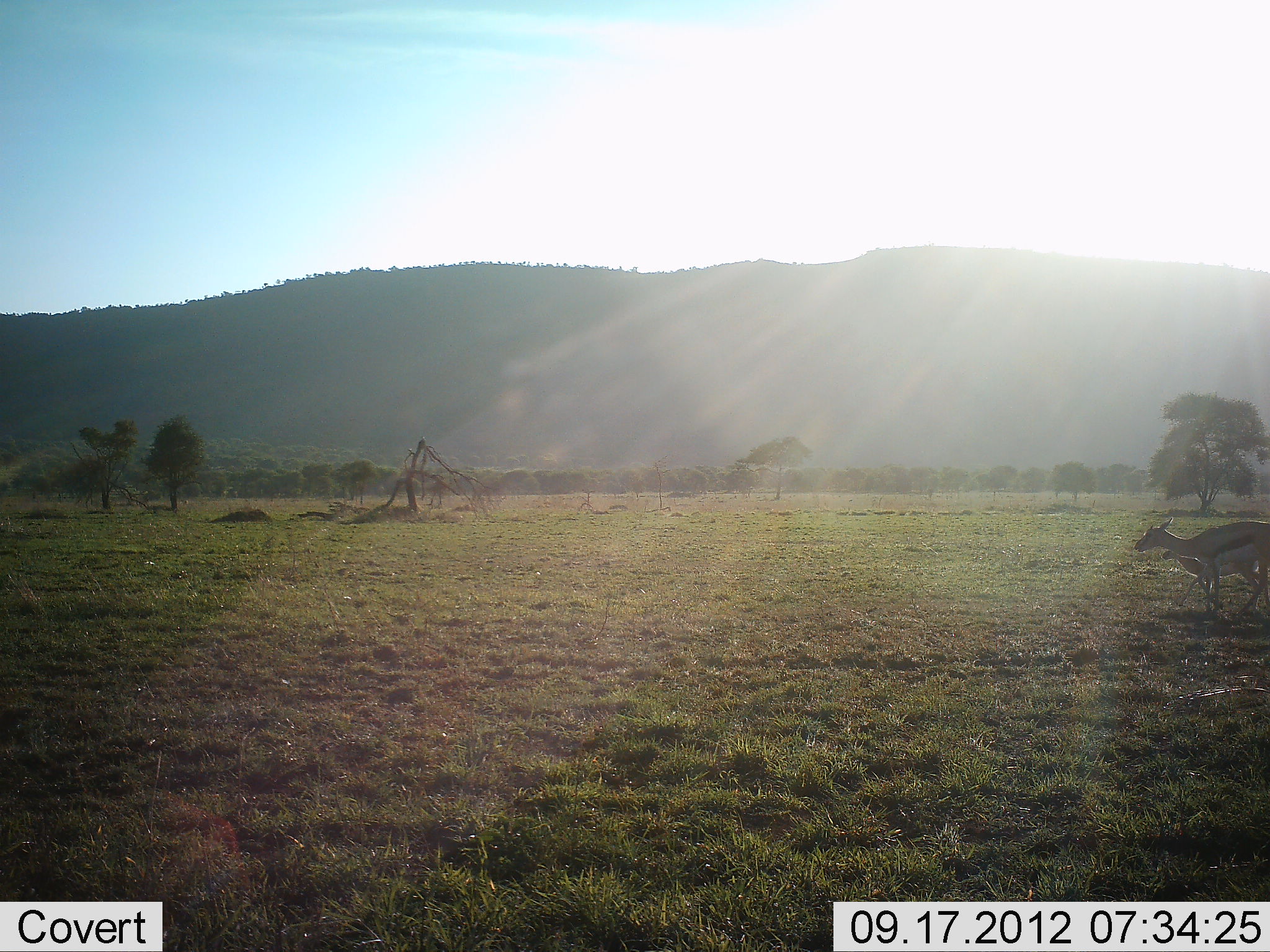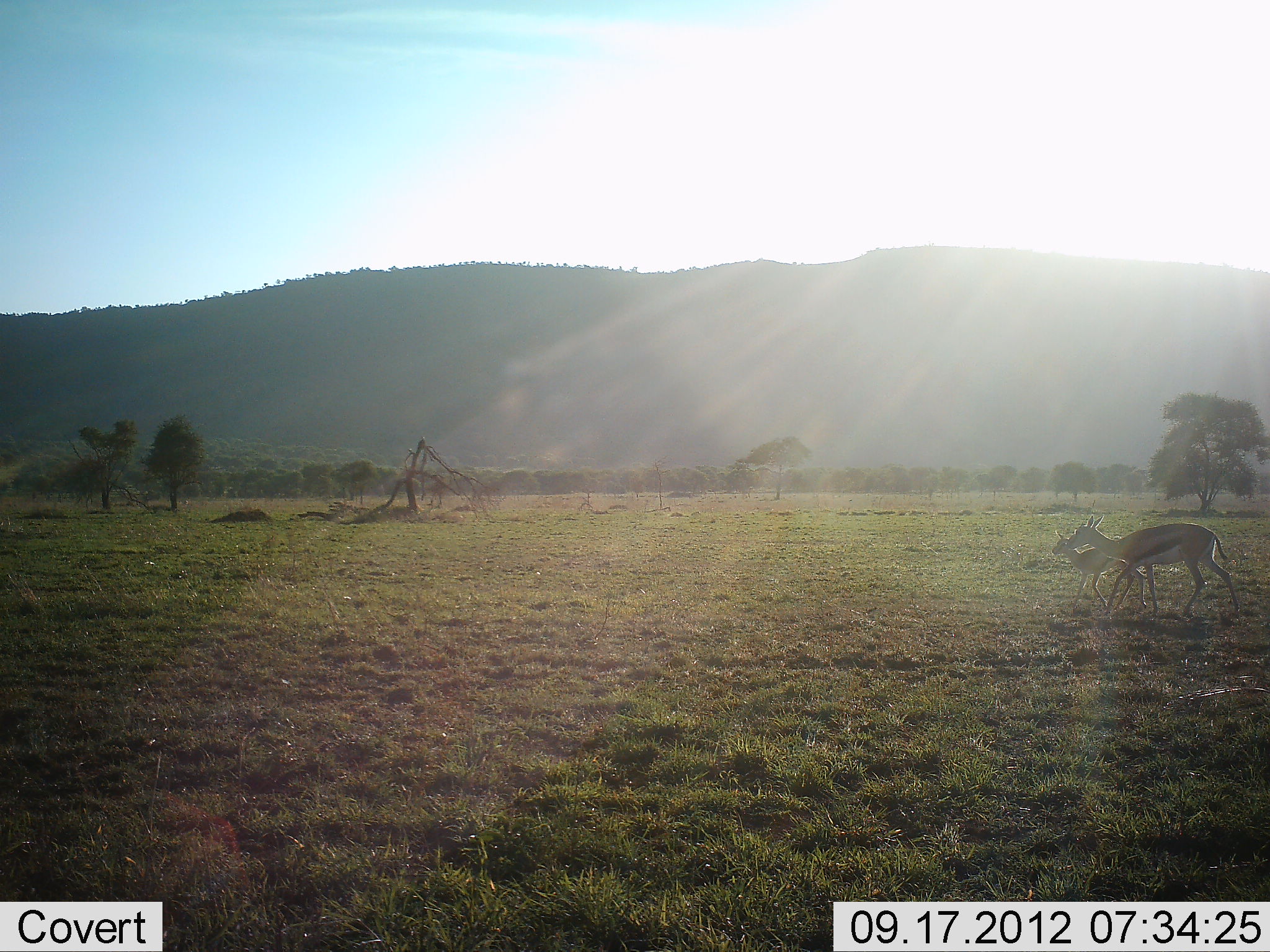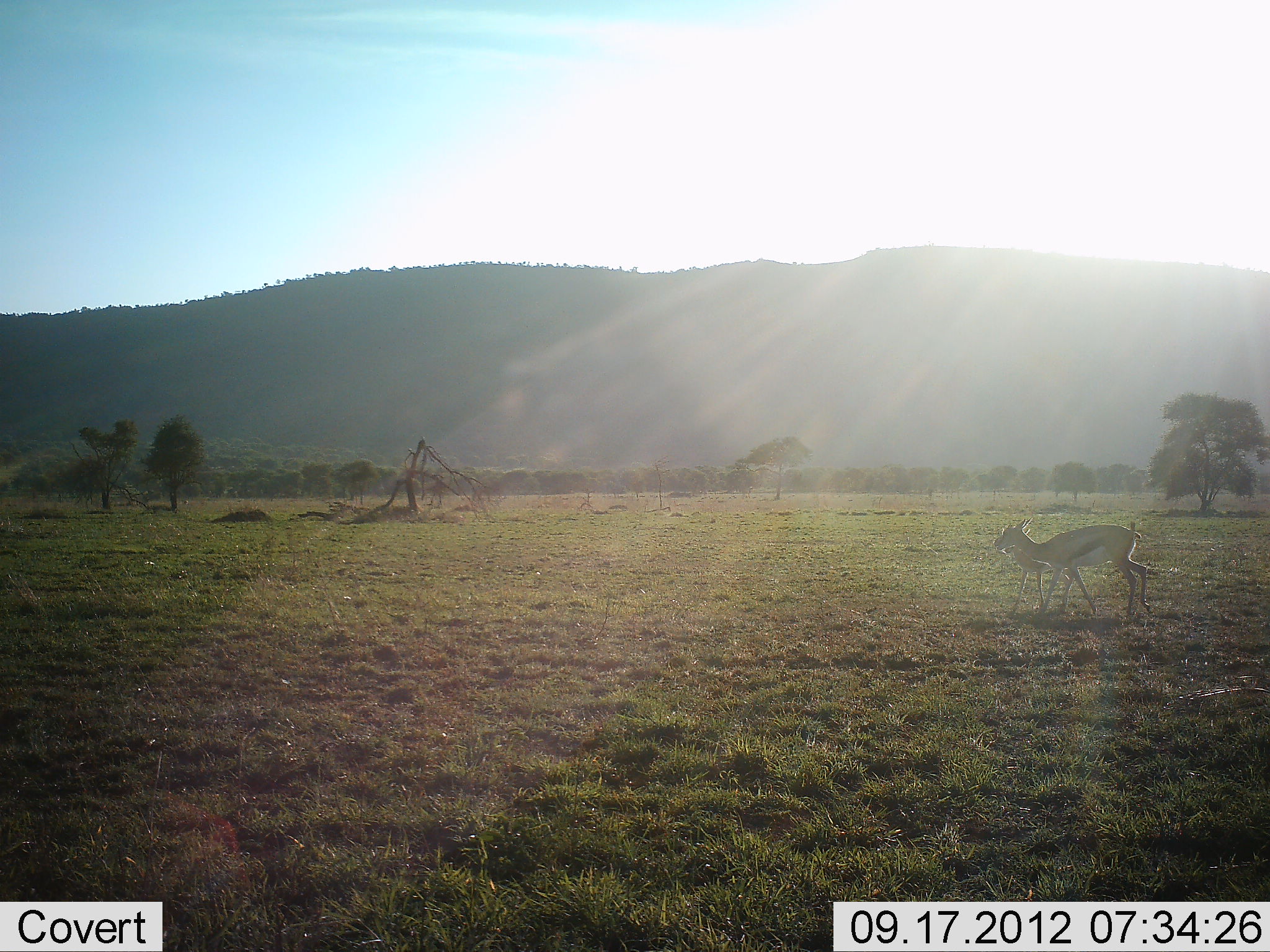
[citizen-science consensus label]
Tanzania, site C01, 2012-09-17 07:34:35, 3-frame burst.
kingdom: Animalia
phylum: Chordata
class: Mammalia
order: Artiodactyla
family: Bovidae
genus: Eudorcas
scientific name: Eudorcas thomsonii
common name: thomson's gazelle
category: gazellethomsons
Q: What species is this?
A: Gazellethomsons (thomson's gazelle) (Eudorcas thomsonii).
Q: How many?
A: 2.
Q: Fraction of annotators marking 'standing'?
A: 0%.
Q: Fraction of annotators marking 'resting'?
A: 0%.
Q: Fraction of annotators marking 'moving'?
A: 100%.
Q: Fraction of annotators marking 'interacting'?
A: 0%.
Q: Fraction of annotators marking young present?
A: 70%.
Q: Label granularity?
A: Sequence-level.